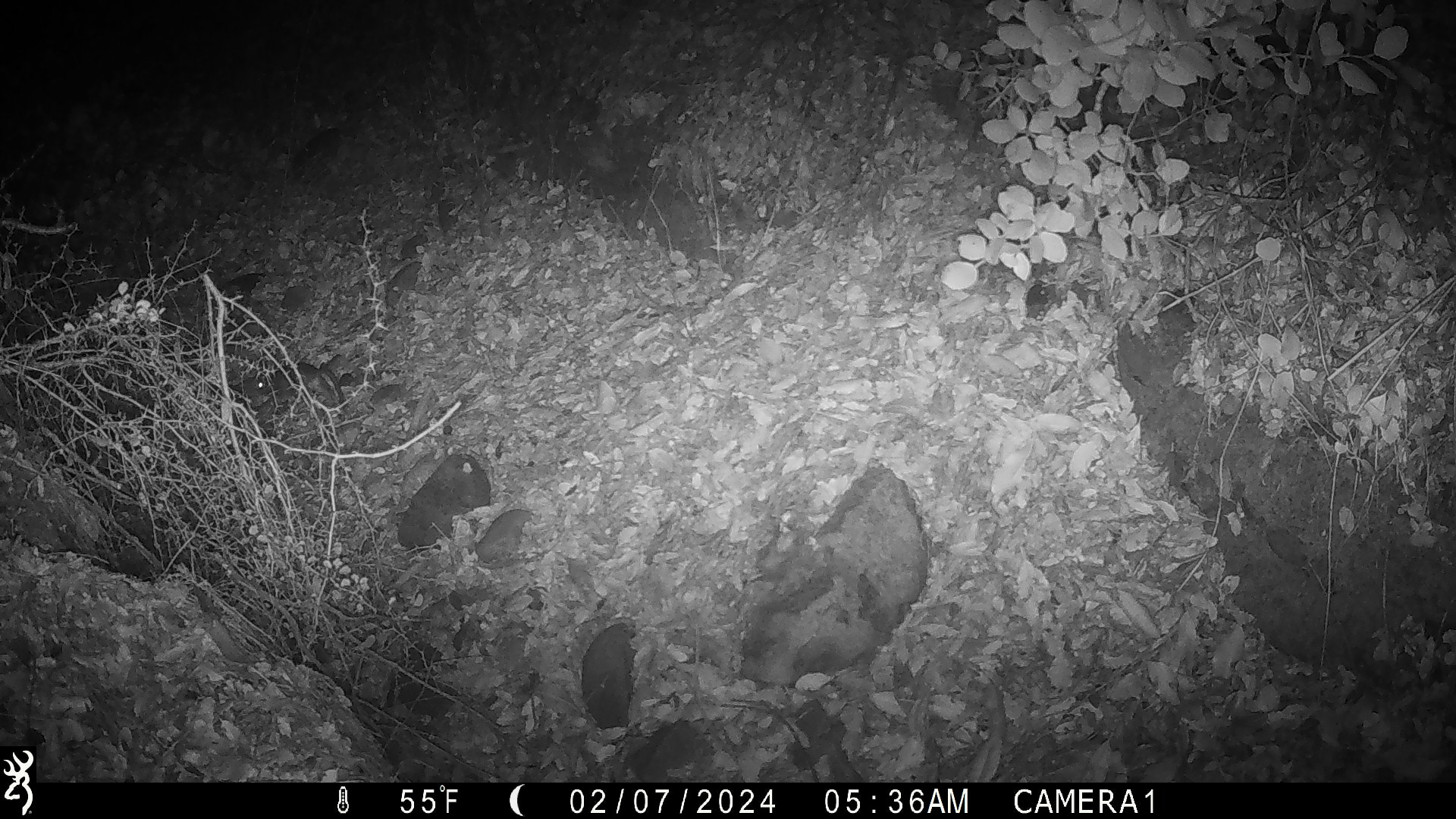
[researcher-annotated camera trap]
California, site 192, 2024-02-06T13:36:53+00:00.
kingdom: Animalia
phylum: Chordata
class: Mammalia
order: Rodentia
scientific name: Rodentia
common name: mouse or rat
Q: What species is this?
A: Mouse or rat (Rodentia).